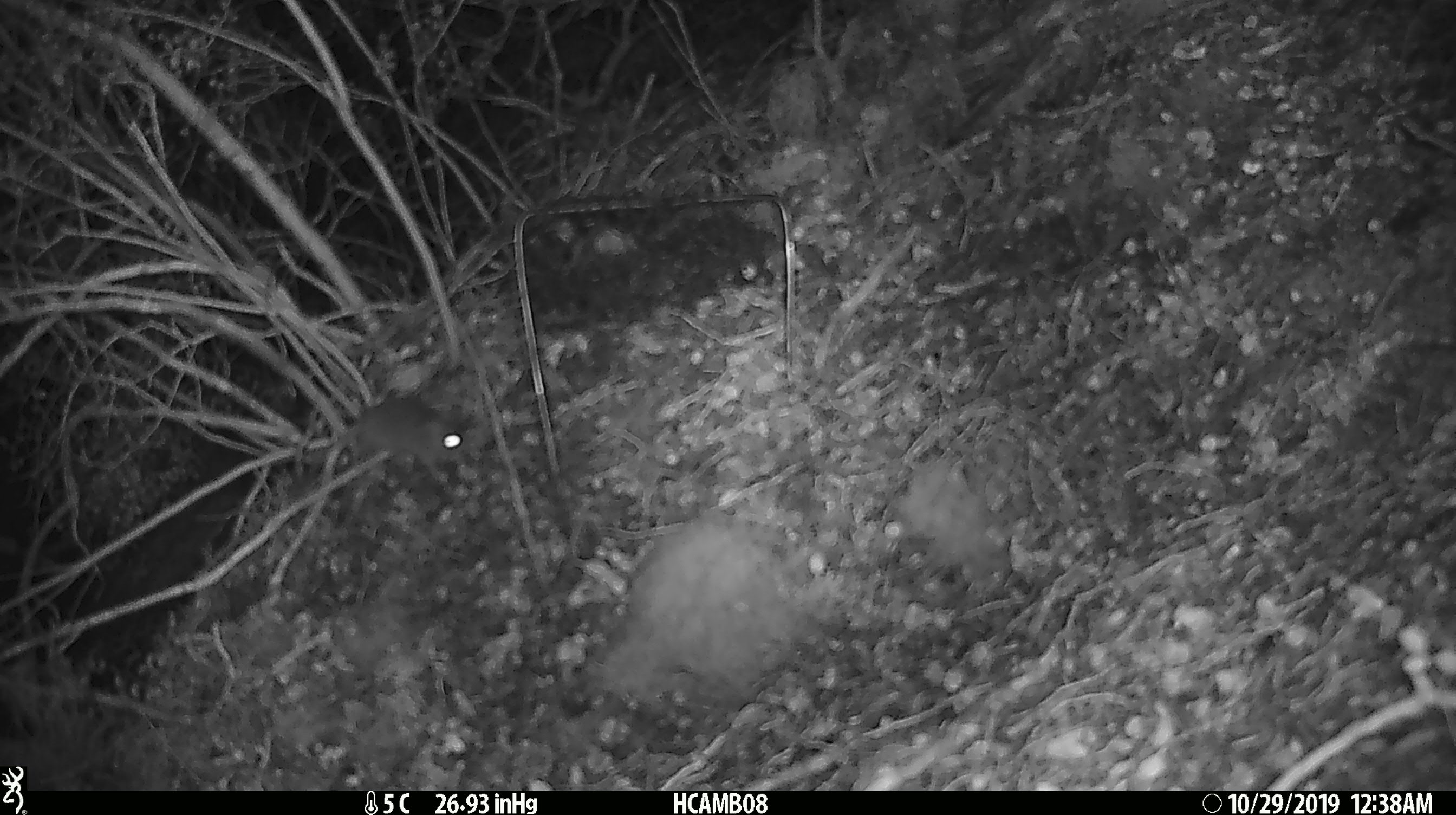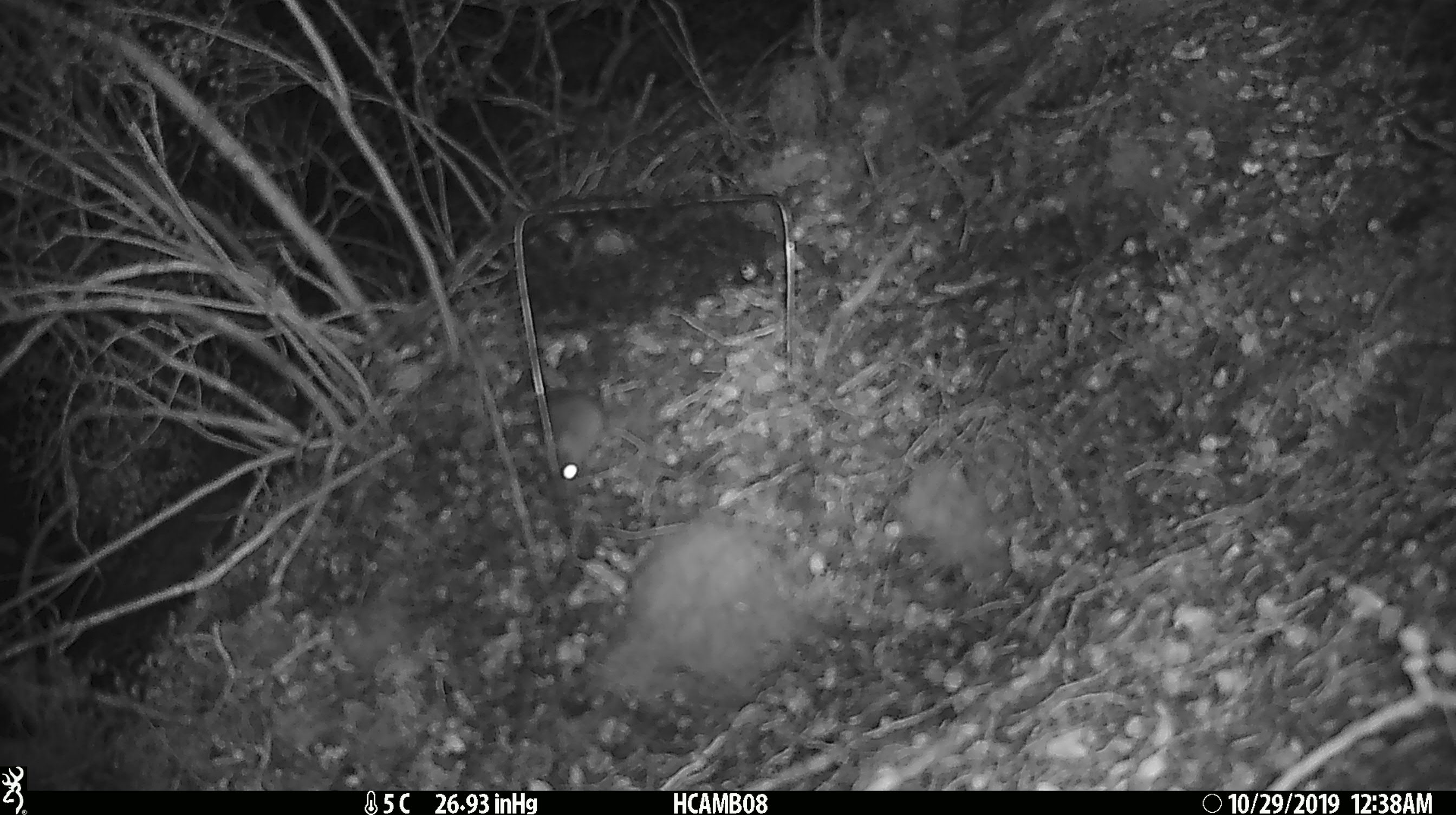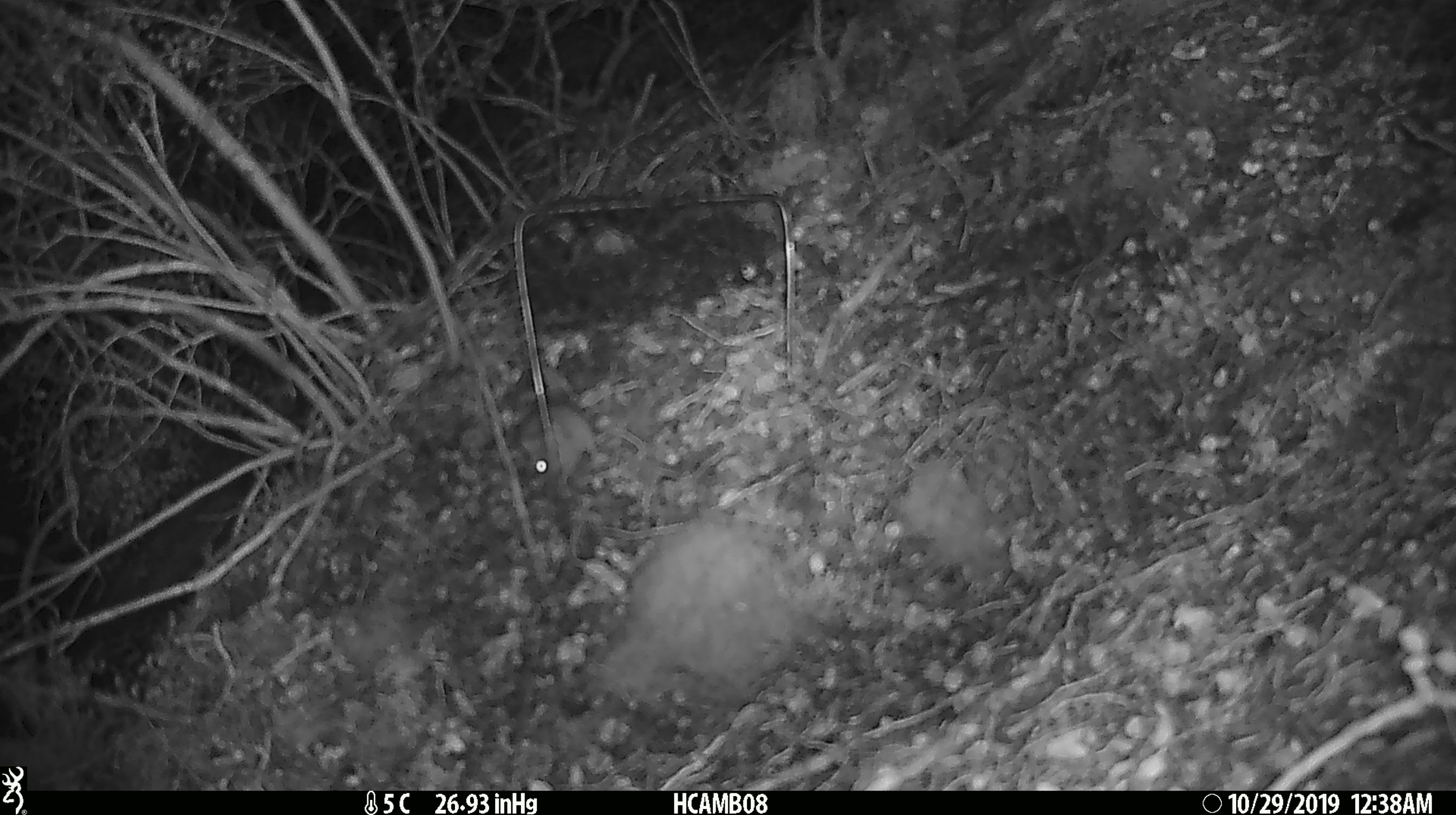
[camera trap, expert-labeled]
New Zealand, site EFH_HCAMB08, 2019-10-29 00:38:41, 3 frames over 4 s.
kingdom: Animalia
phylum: Chordata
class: Mammalia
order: Rodentia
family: Muridae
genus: Mus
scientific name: Mus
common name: mouse